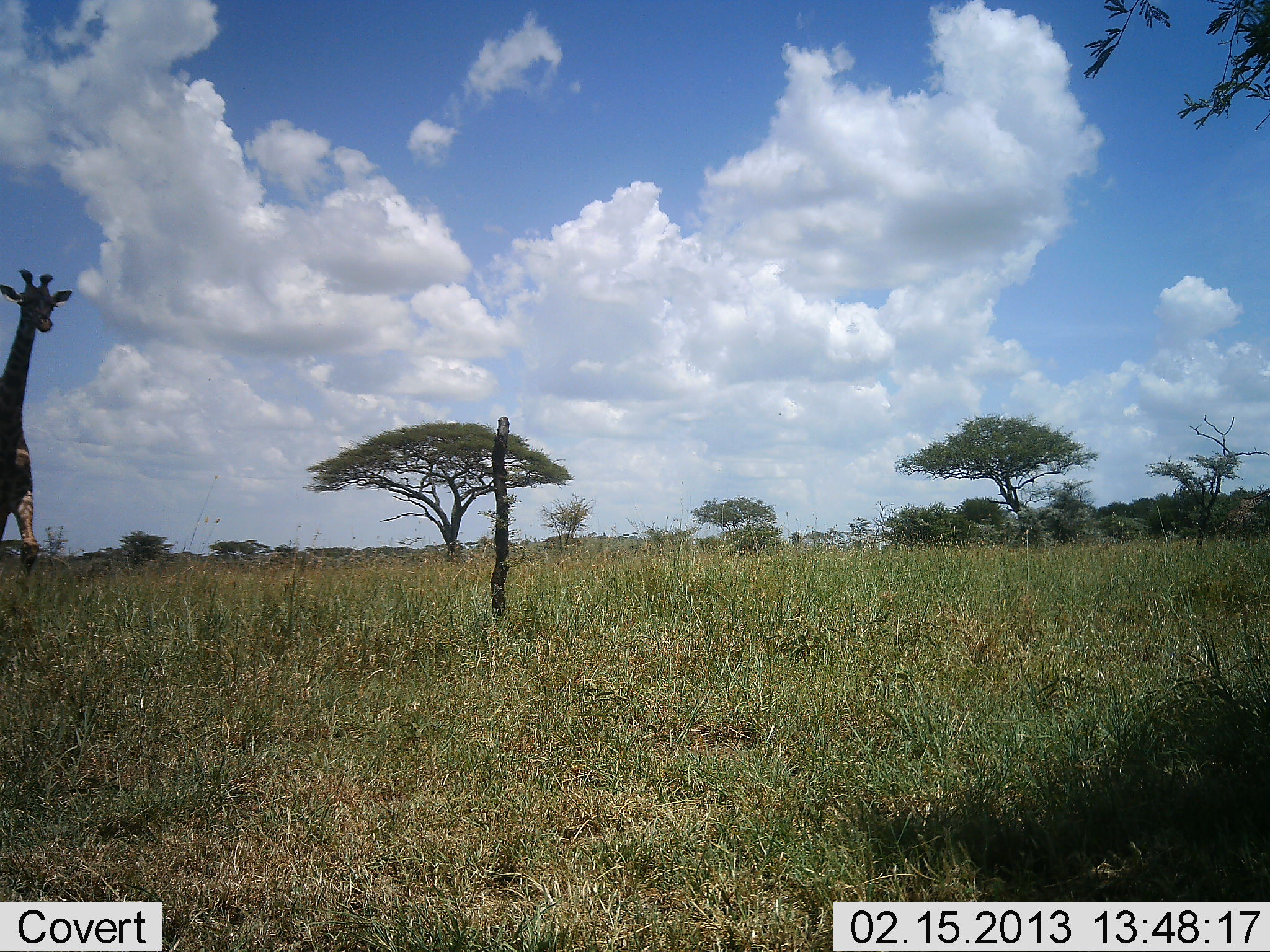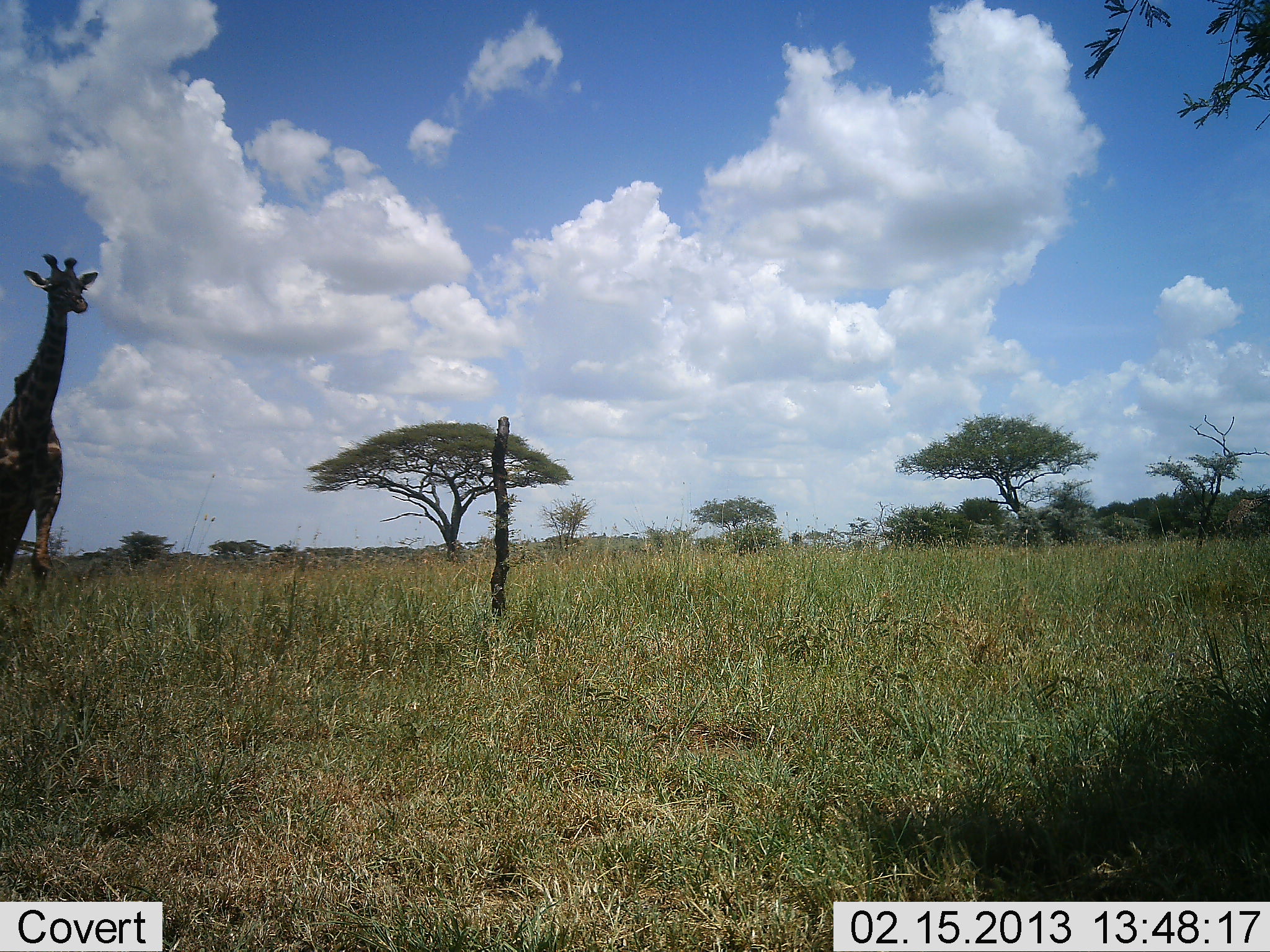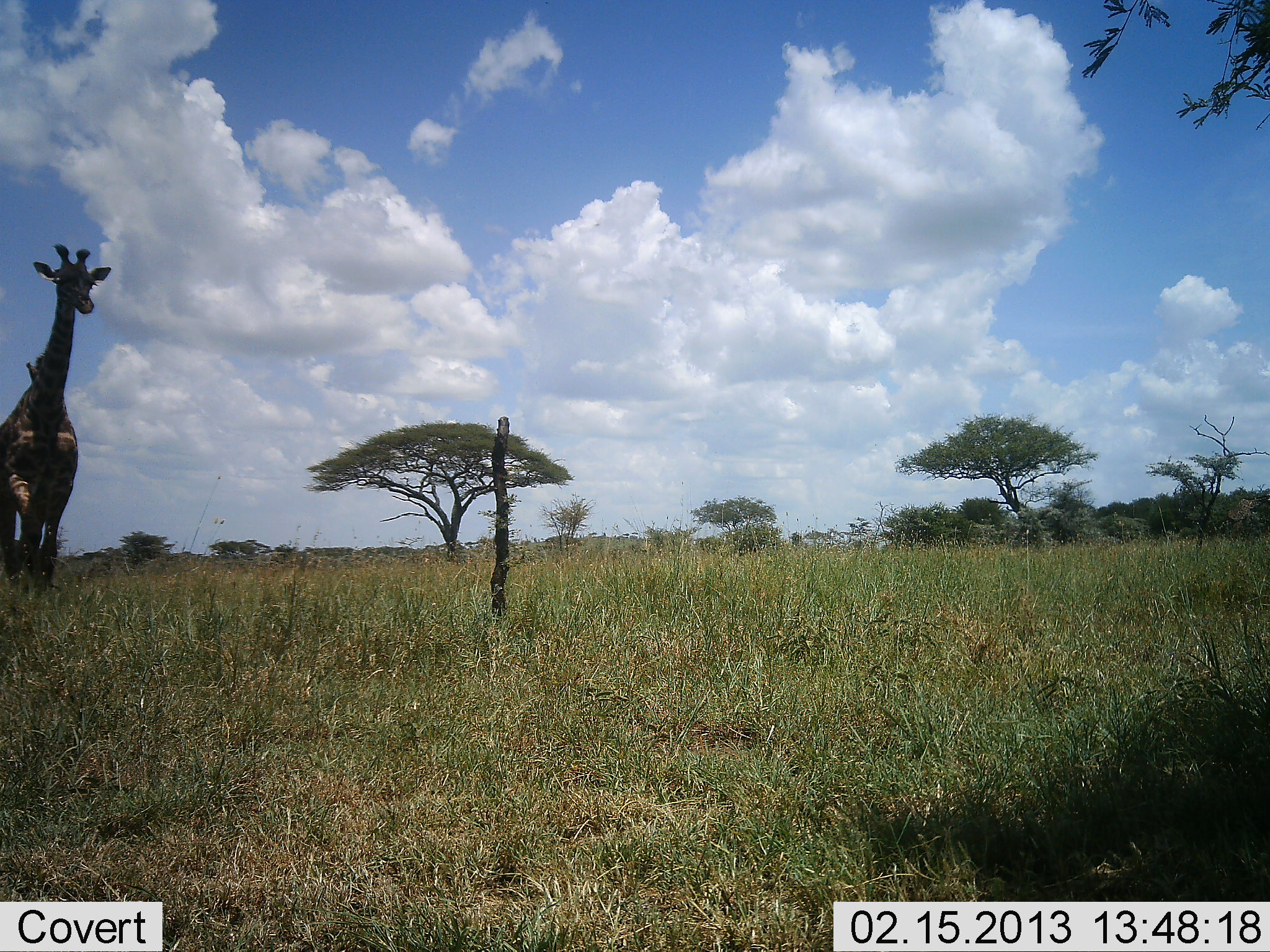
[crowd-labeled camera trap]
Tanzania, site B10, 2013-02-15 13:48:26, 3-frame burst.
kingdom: Animalia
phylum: Chordata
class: Mammalia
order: Artiodactyla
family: Giraffidae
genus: Giraffa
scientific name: Giraffa camelopardalis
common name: giraffe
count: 1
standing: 4%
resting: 0%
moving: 96%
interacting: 0%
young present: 0%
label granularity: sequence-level